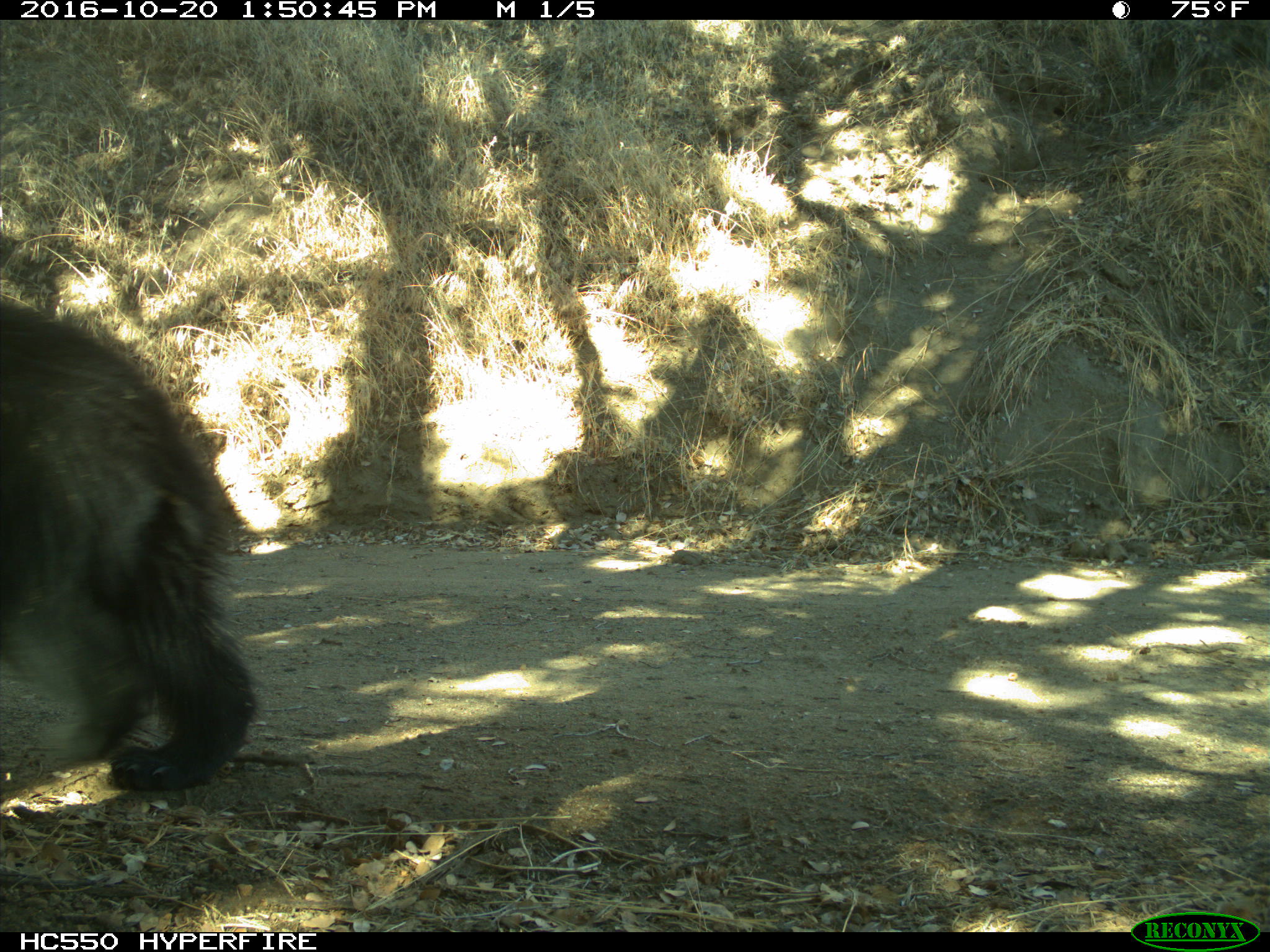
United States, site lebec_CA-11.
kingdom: Animalia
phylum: Chordata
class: Mammalia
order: Carnivora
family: Ursidae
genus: Ursus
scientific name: Ursus americanus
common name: american black bear